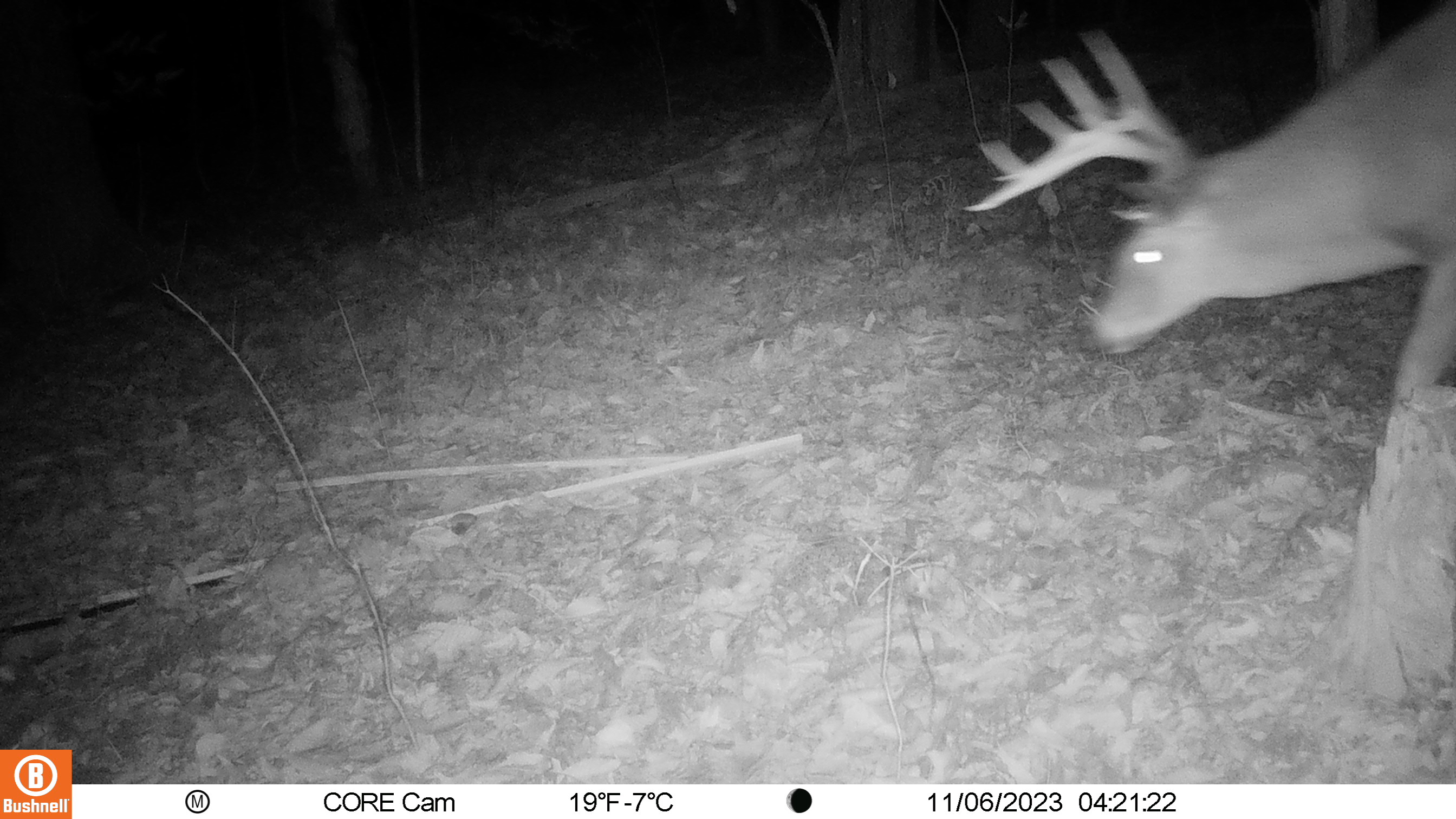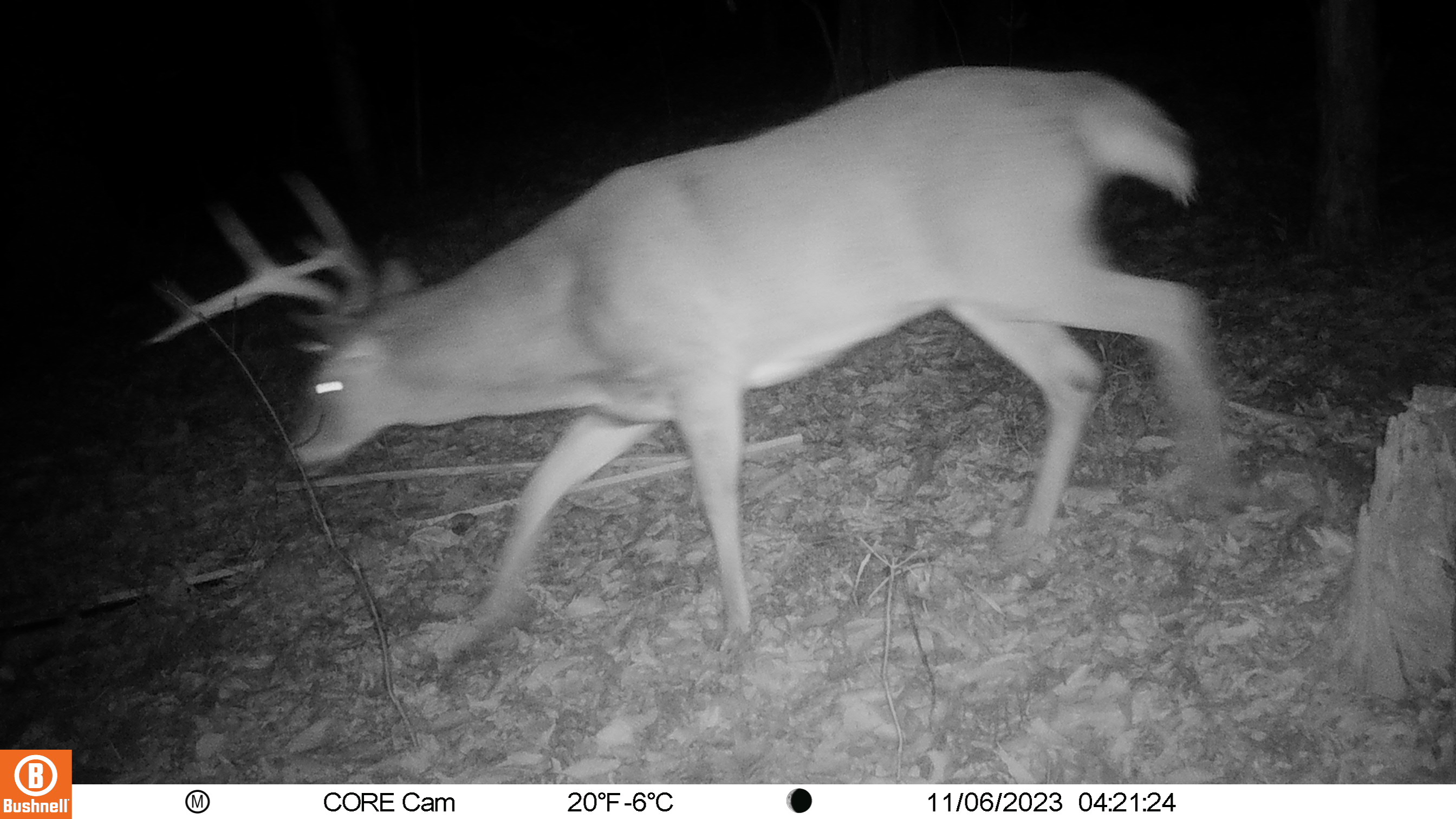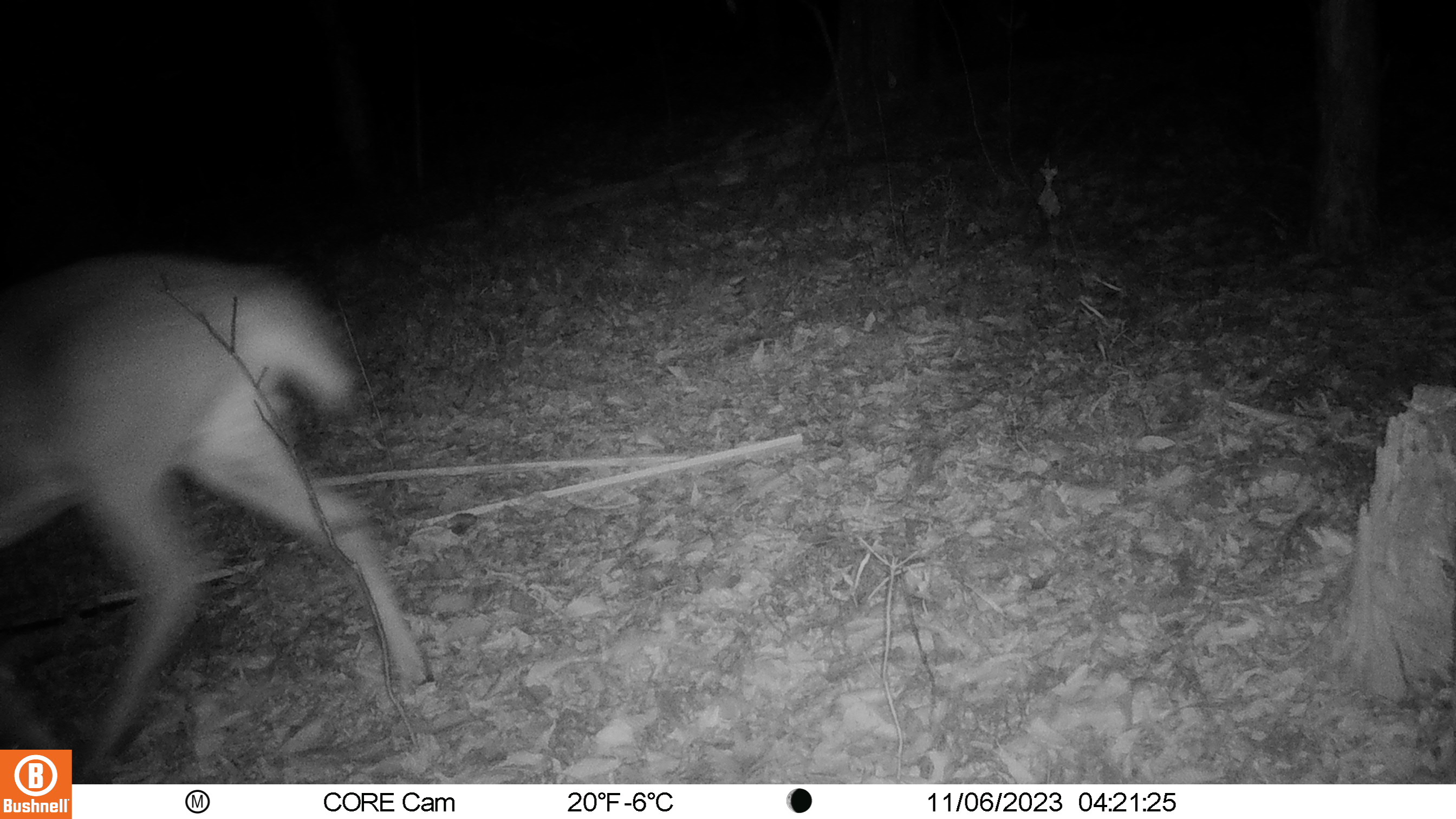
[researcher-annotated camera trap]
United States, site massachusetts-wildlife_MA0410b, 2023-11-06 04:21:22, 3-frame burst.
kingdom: Animalia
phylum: Chordata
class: Mammalia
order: Artiodactyla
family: Cervidae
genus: Odocoileus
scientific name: Odocoileus virginianus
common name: white-tailed deer